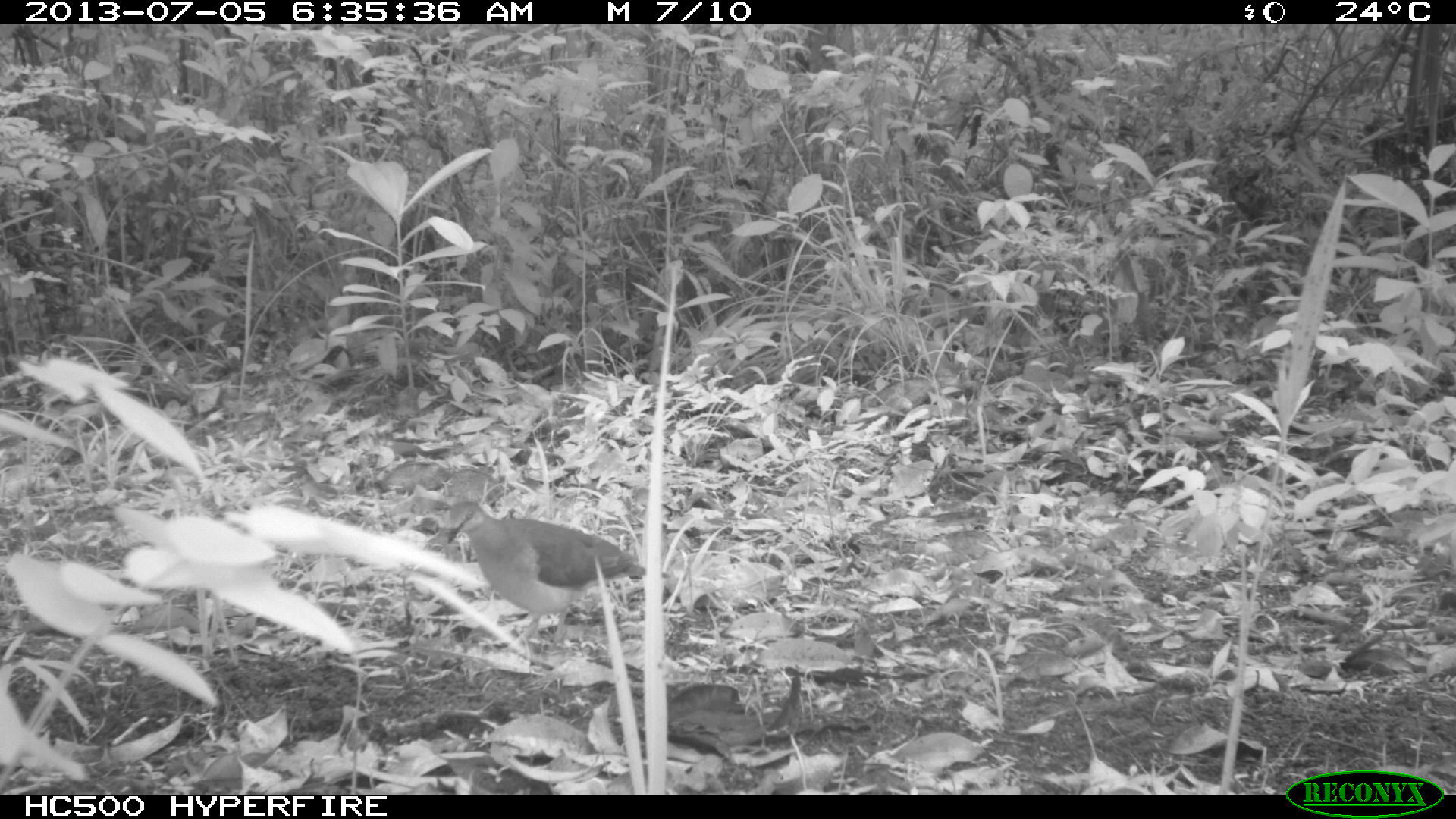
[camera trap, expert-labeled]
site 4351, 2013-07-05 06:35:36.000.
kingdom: Animalia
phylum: Chordata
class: Aves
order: Columbiformes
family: Columbidae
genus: Leptotila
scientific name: Leptotila plumbeiceps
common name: gray-headed dove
Leptotila plumbeiceps (gray-headed dove), count 1.